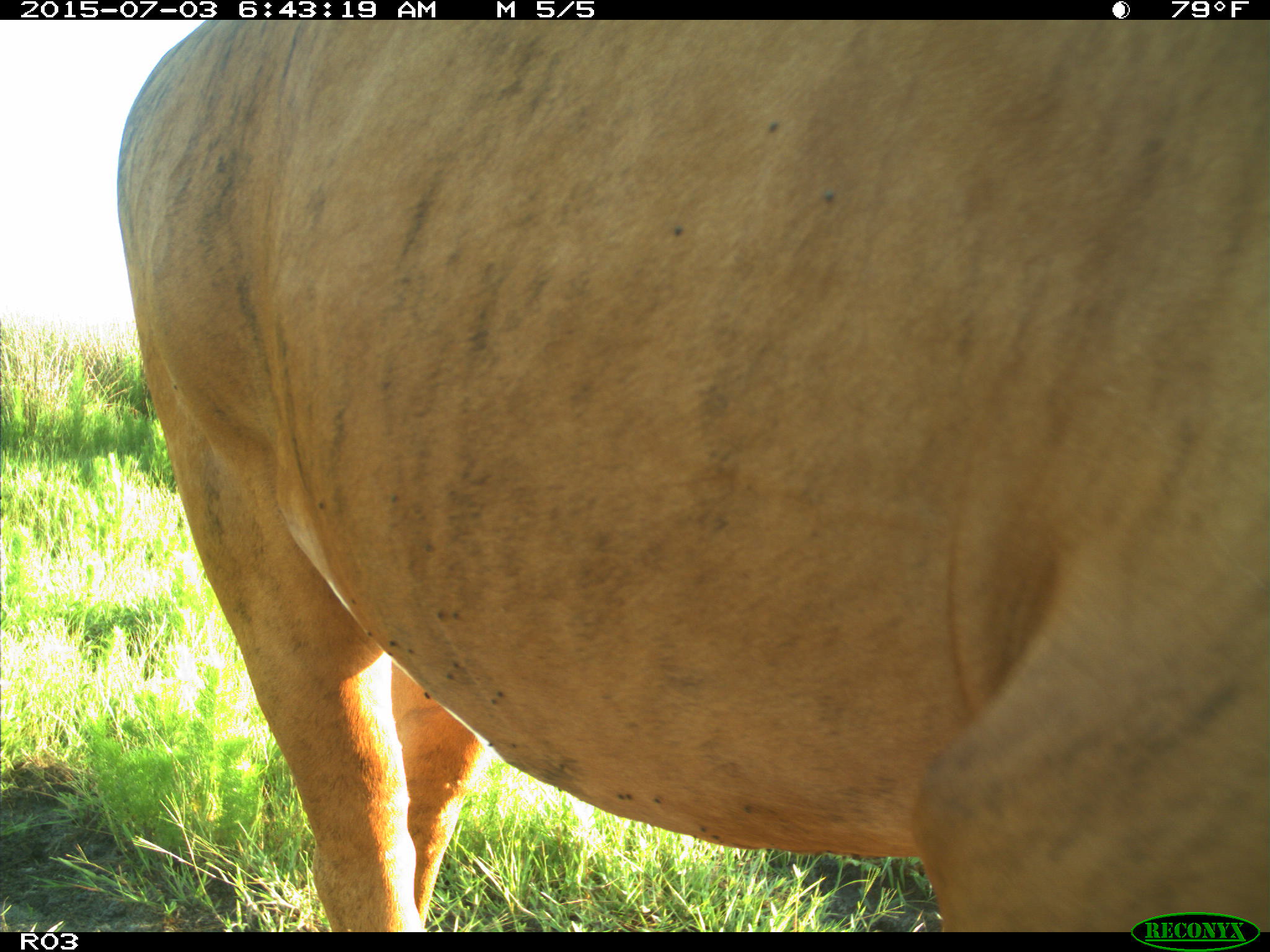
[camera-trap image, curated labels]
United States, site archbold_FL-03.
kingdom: Animalia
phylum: Chordata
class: Mammalia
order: Artiodactyla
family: Bovidae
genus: Bos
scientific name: Bos taurus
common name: domestic cow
Bos taurus (domestic cow).